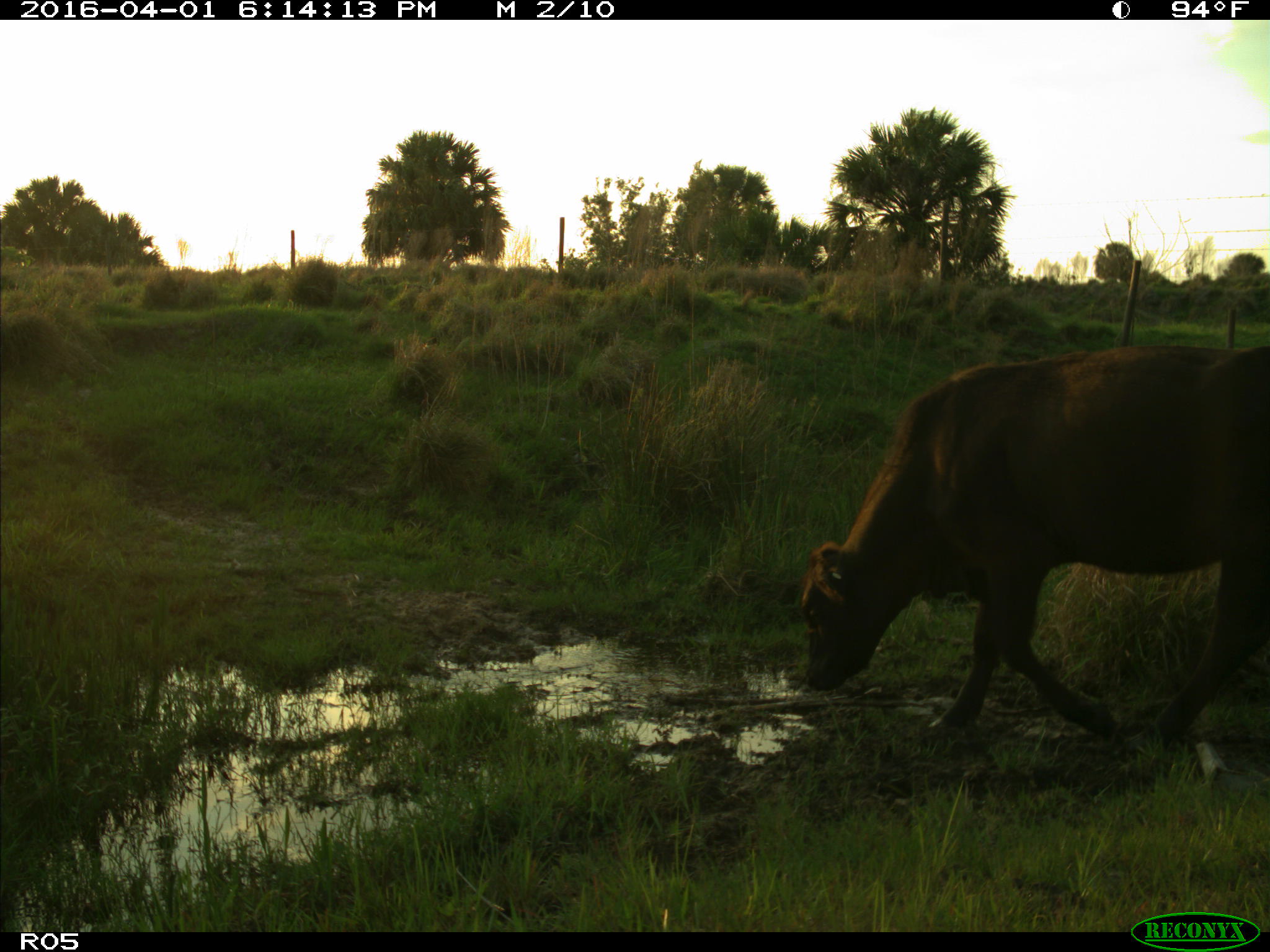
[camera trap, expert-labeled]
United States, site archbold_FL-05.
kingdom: Animalia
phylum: Chordata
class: Mammalia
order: Artiodactyla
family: Bovidae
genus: Bos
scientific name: Bos taurus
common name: domestic cow